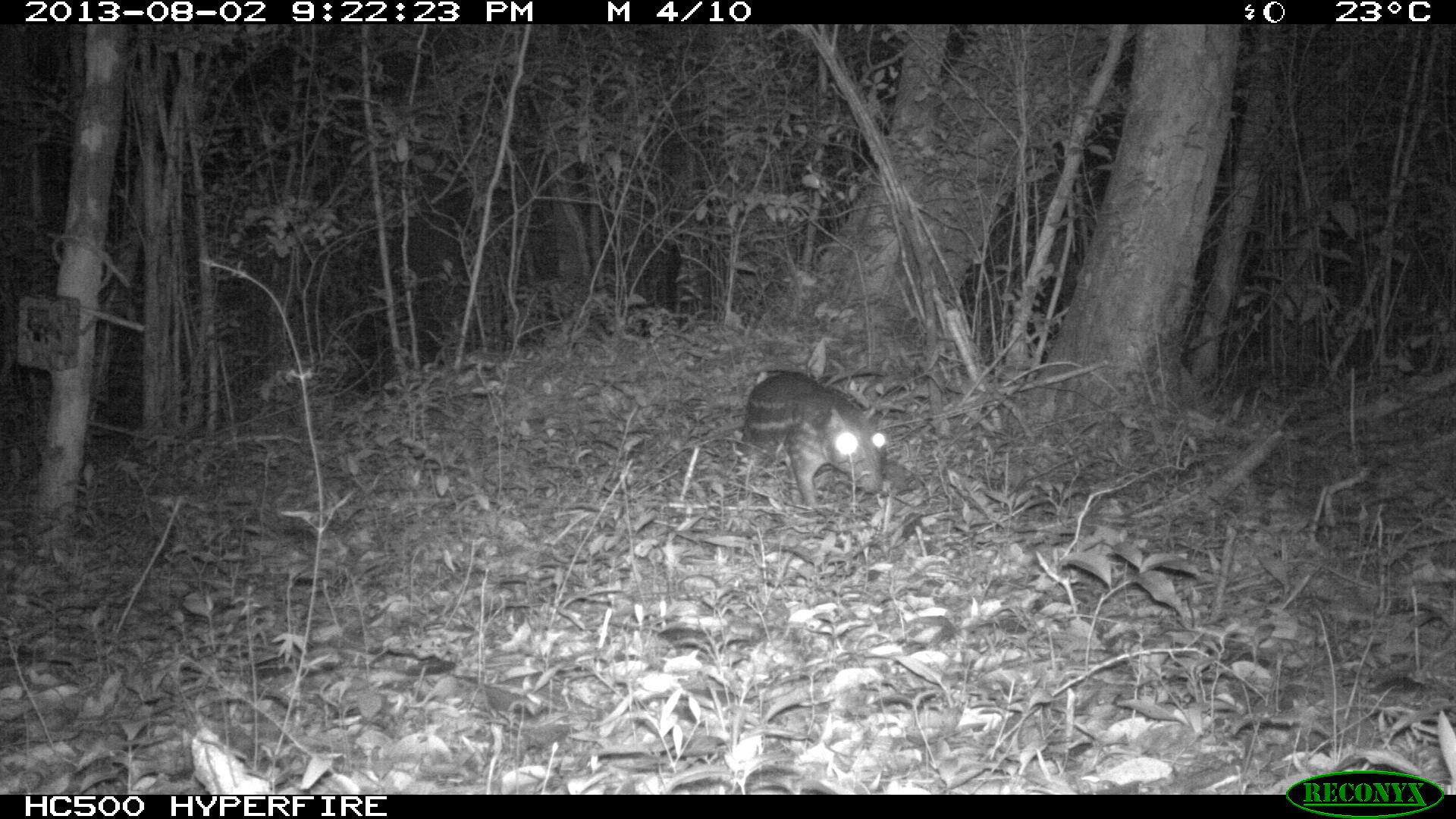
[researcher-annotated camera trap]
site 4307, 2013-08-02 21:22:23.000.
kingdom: Animalia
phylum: Chordata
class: Mammalia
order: Rodentia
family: Dasyproctidae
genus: Dasyprocta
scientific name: Dasyprocta punctata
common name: central american agouti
Dasyprocta punctata (central american agouti), count 1.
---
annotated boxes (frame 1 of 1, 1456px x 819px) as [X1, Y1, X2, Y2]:
dasyprocta punctata: [741, 372, 887, 516]